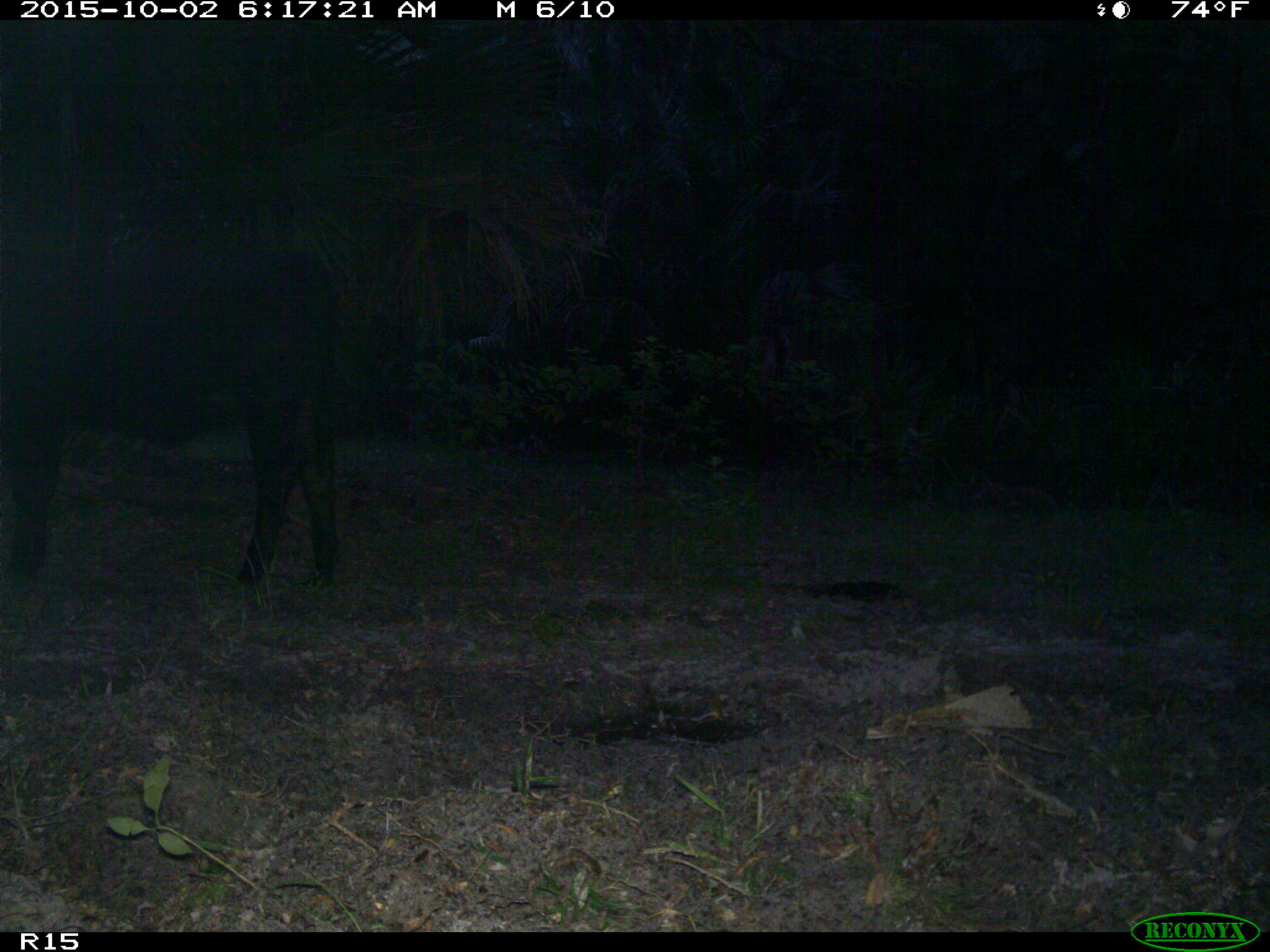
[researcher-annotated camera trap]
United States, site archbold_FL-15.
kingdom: Animalia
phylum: Chordata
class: Mammalia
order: Artiodactyla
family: Bovidae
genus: Bos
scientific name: Bos taurus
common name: domestic cow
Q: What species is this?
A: Bos taurus (domestic cow).